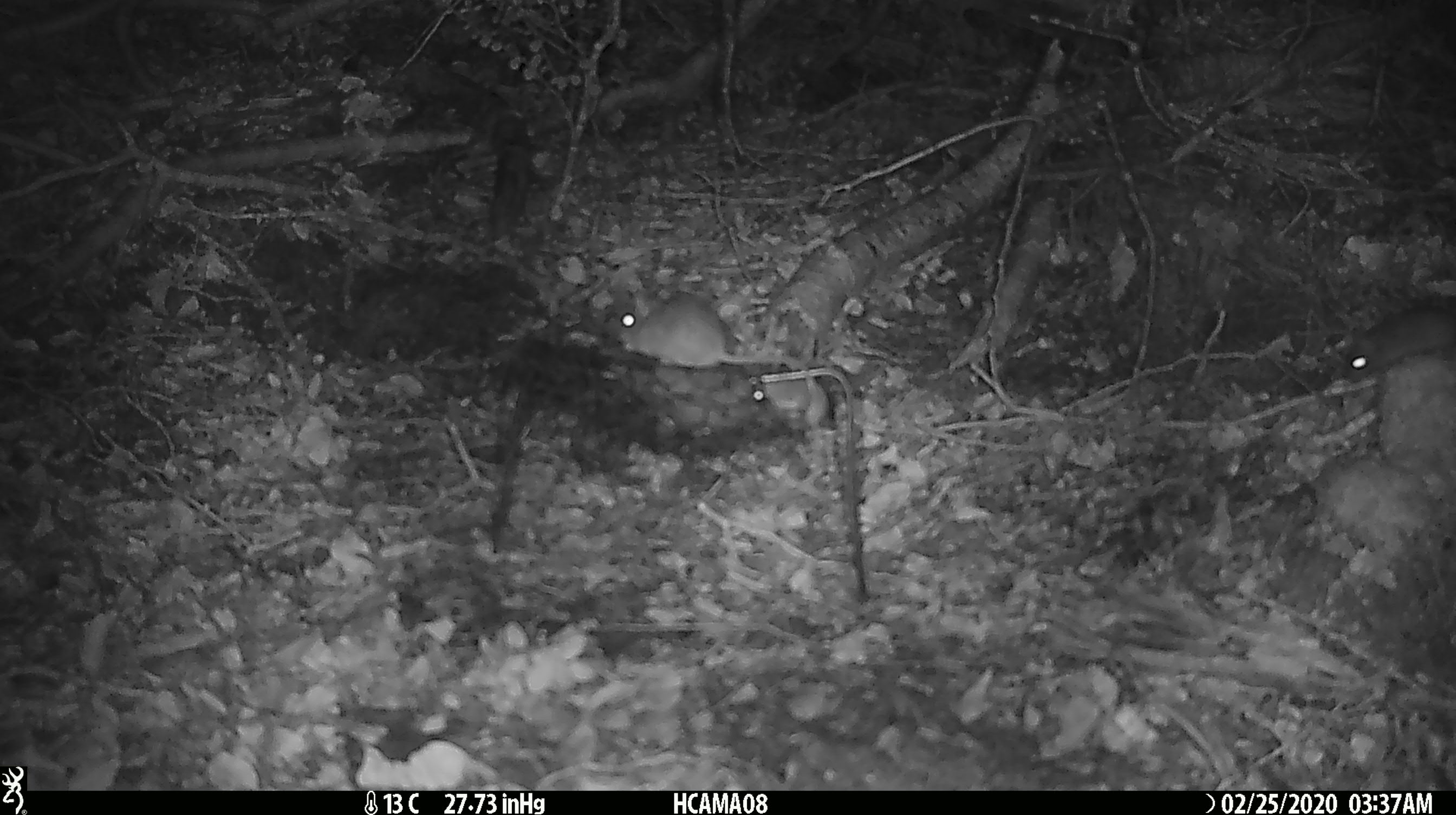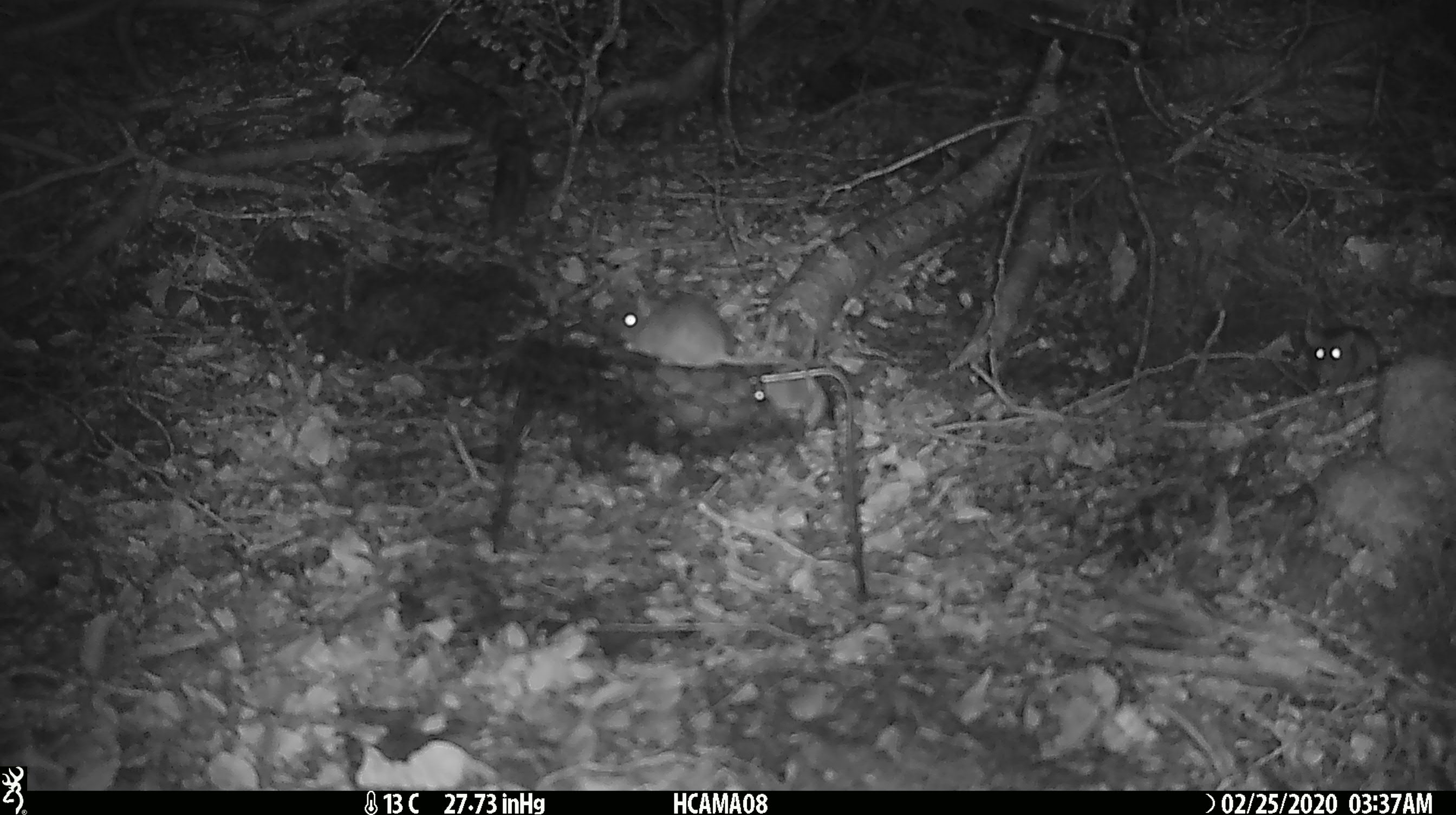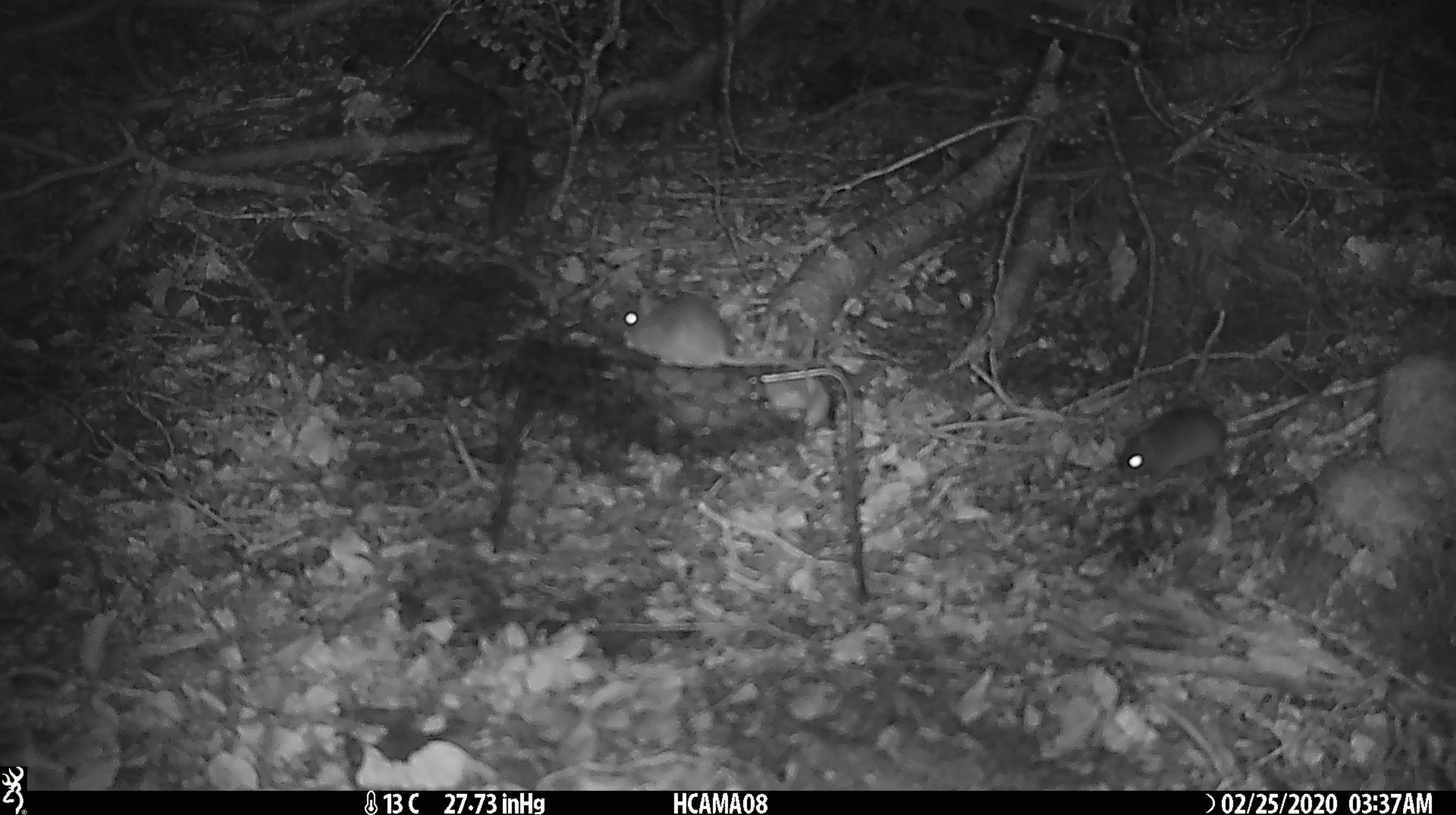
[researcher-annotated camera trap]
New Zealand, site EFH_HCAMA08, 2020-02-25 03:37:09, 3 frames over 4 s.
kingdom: Animalia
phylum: Chordata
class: Mammalia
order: Rodentia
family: Muridae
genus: Mus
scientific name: Mus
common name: mouse